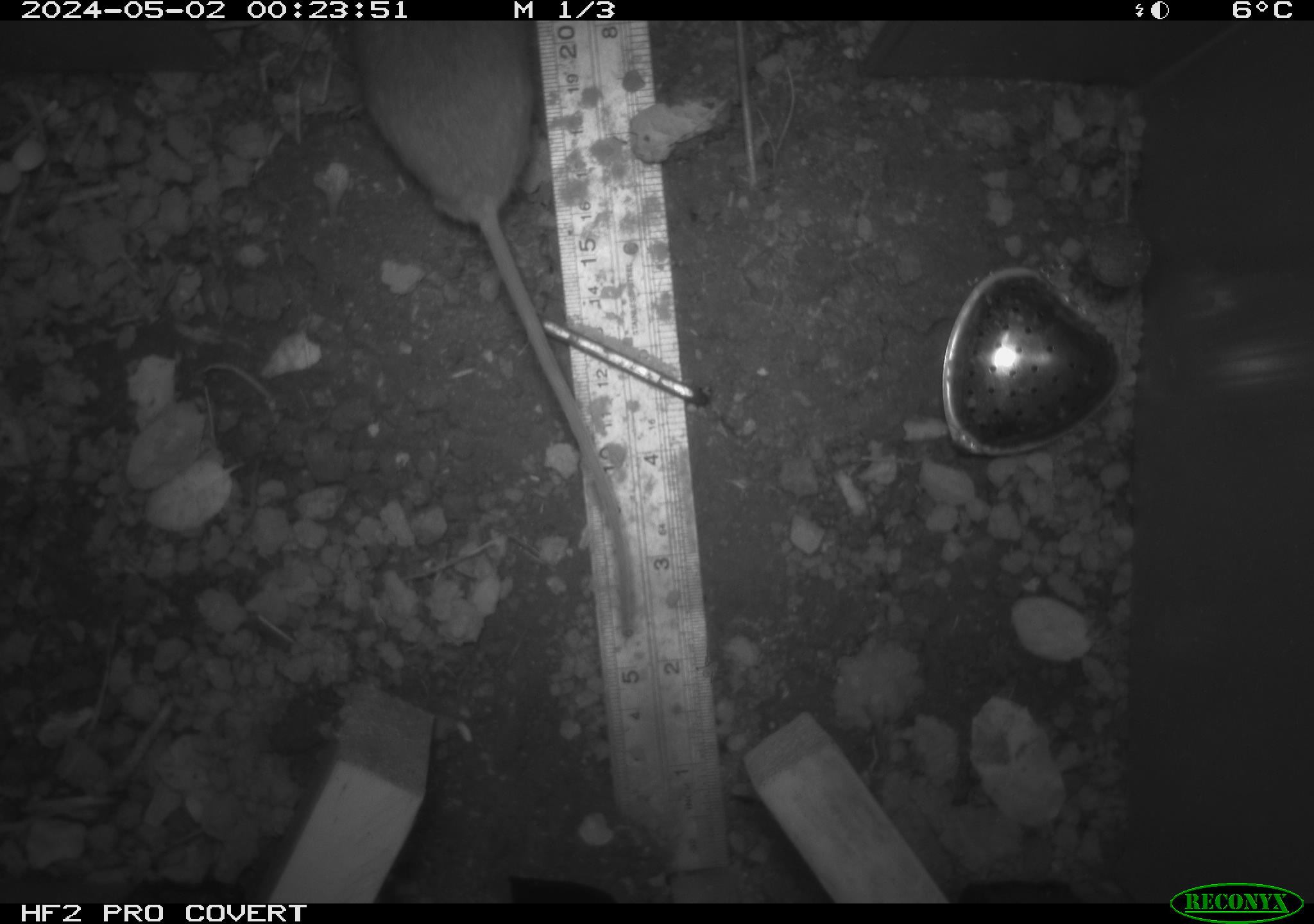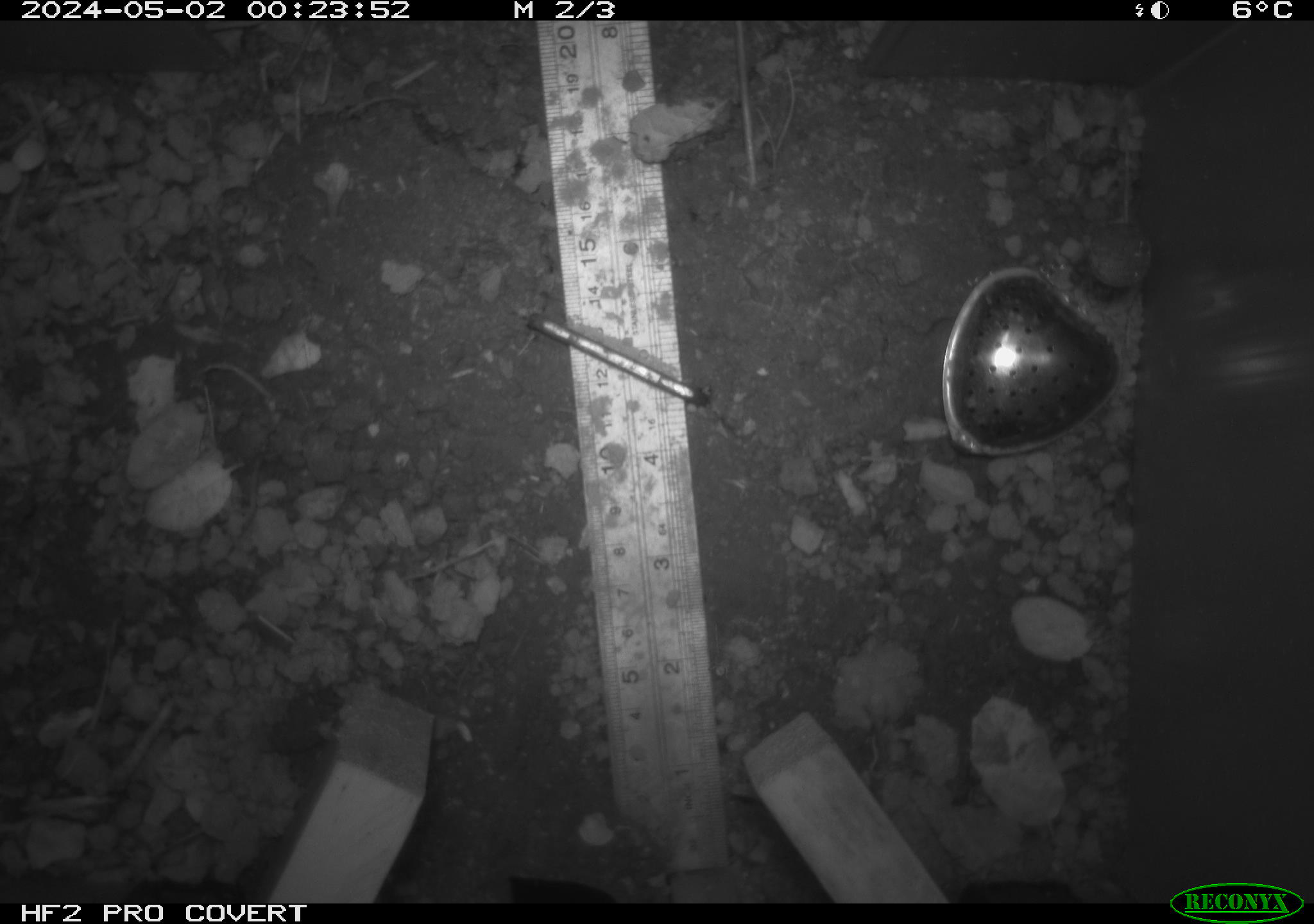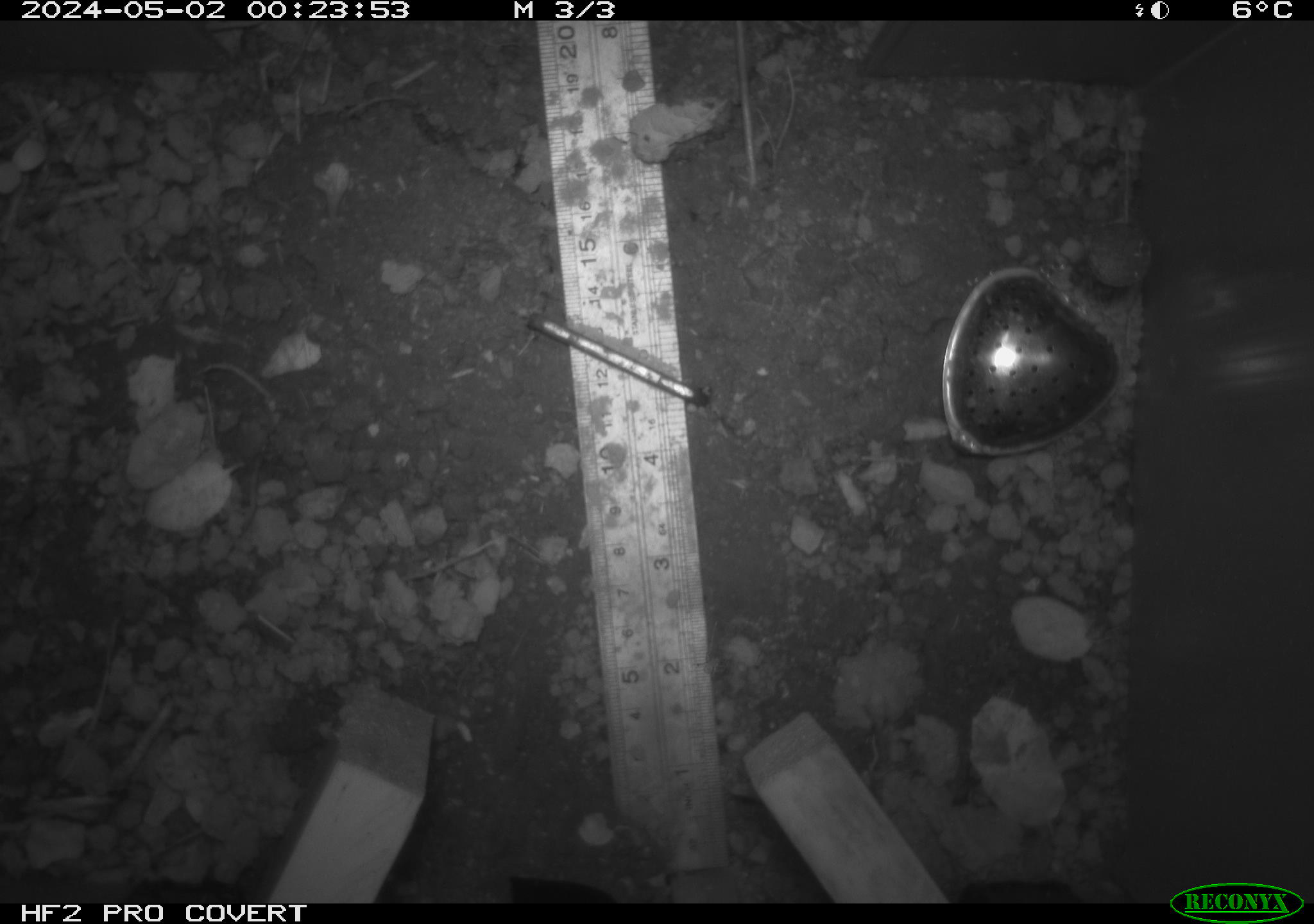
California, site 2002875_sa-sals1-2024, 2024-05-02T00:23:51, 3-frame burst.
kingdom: Animalia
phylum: Chordata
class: Mammalia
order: Rodentia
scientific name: Rodentia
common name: mouse species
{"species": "mouse species (Rodentia)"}